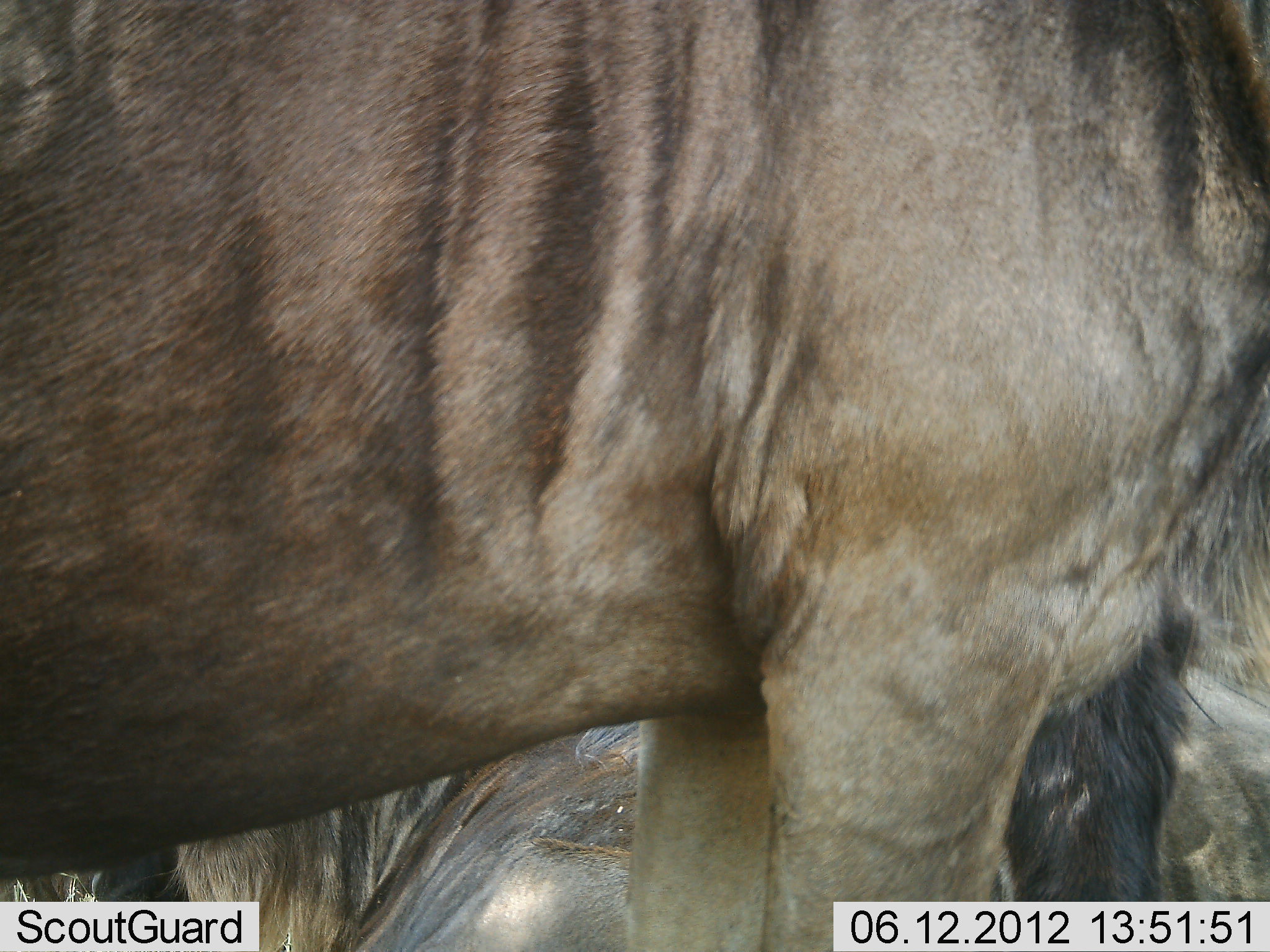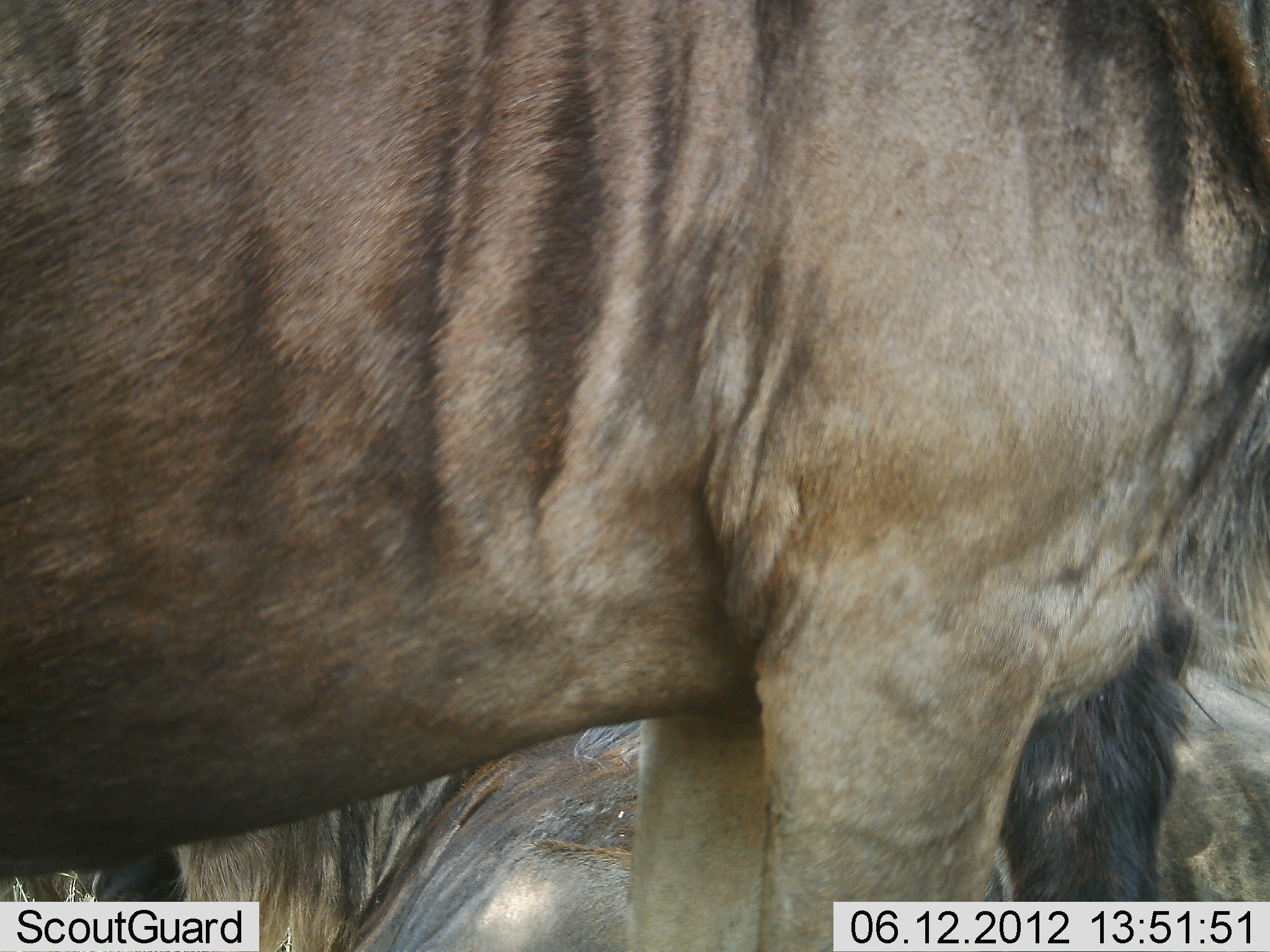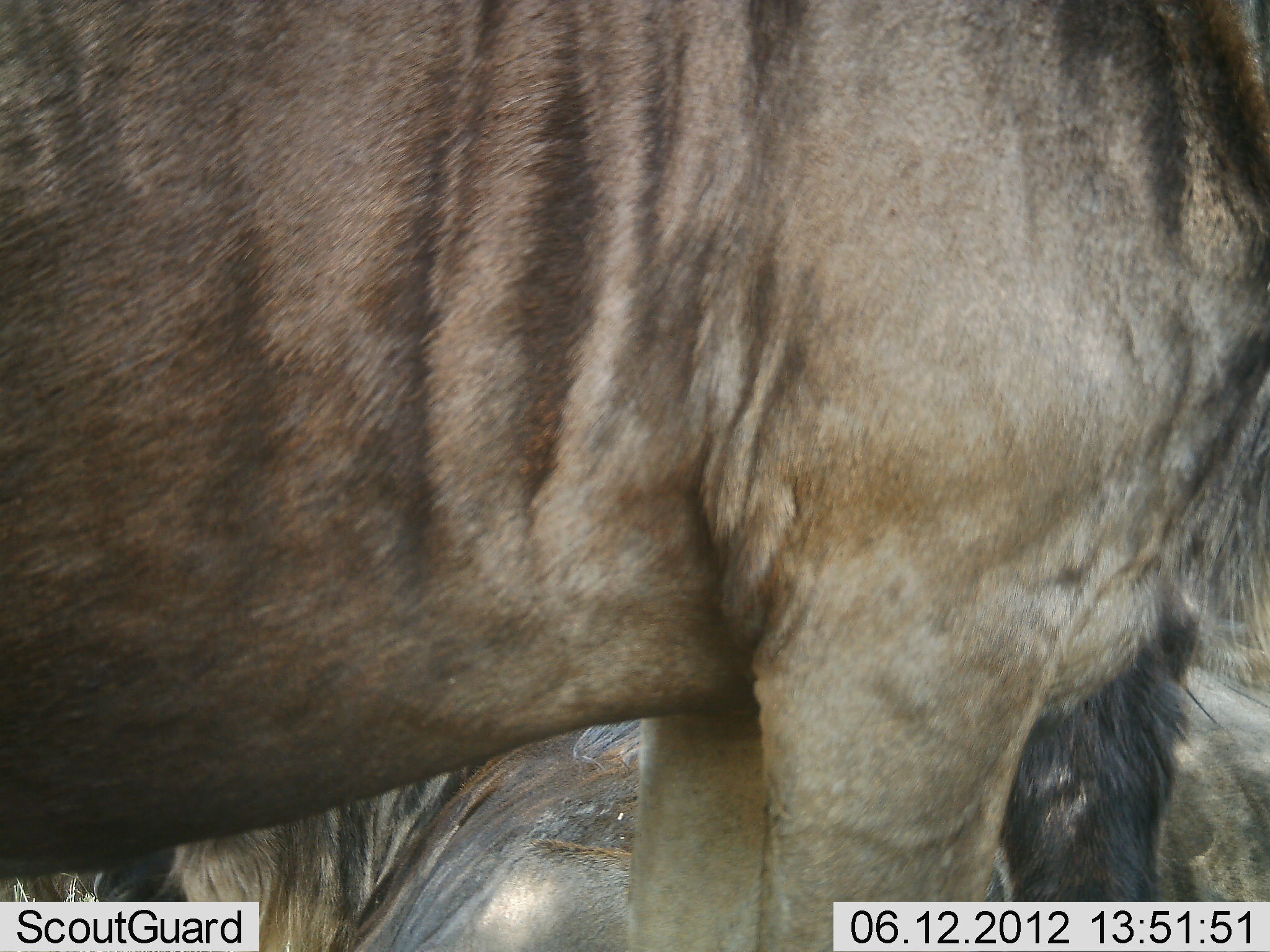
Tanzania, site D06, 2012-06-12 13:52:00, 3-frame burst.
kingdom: Animalia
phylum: Chordata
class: Mammalia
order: Artiodactyla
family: Bovidae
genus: Connochaetes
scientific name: Connochaetes taurinus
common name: blue wildebeest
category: wildebeest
Wildebeest (blue wildebeest) (Connochaetes taurinus), count 2. Behavior (volunteer vote fractions): standing 100%, resting 70%, moving 0%, interacting 10%. Young present (vote fraction): 0%. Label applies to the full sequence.